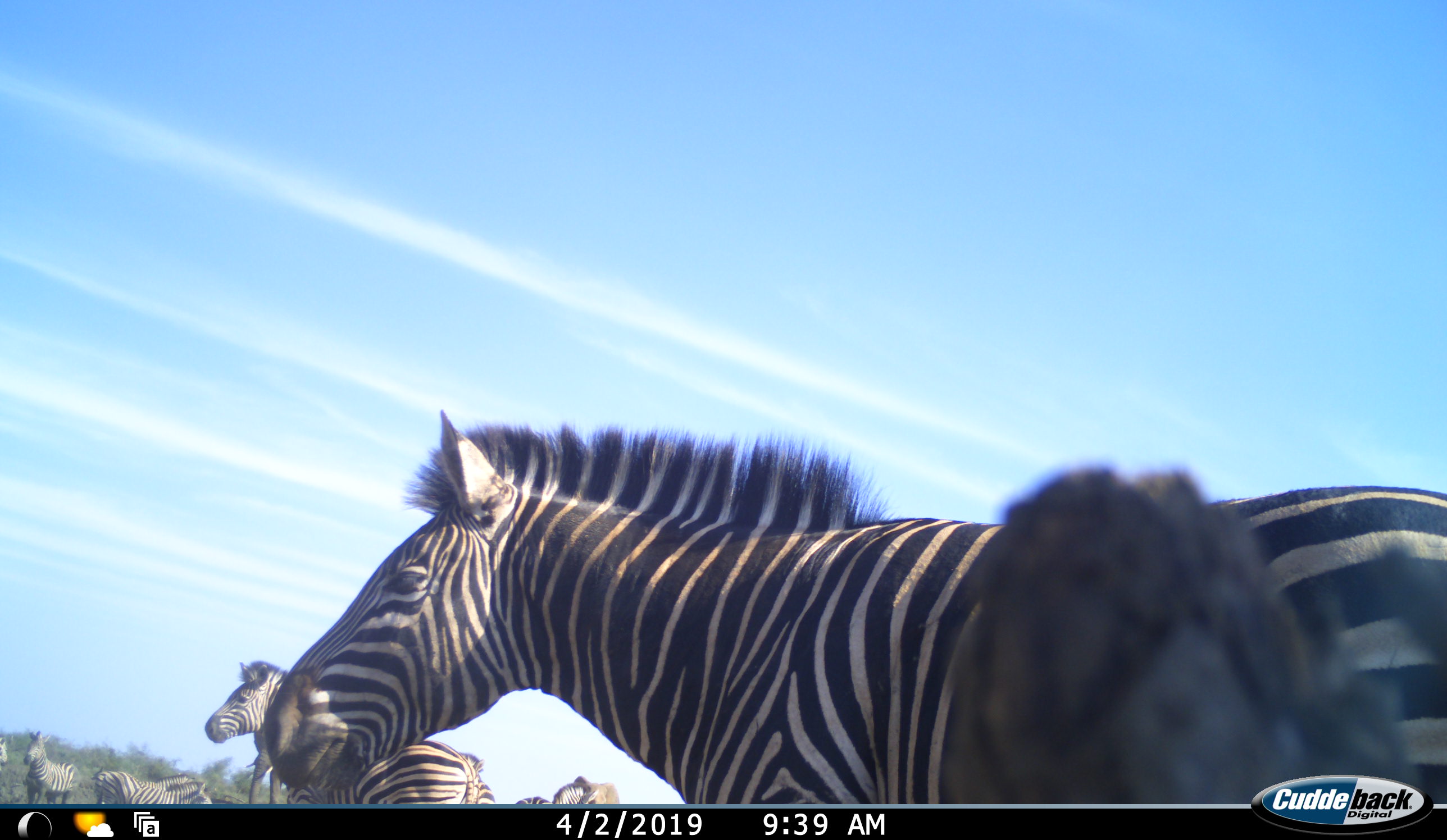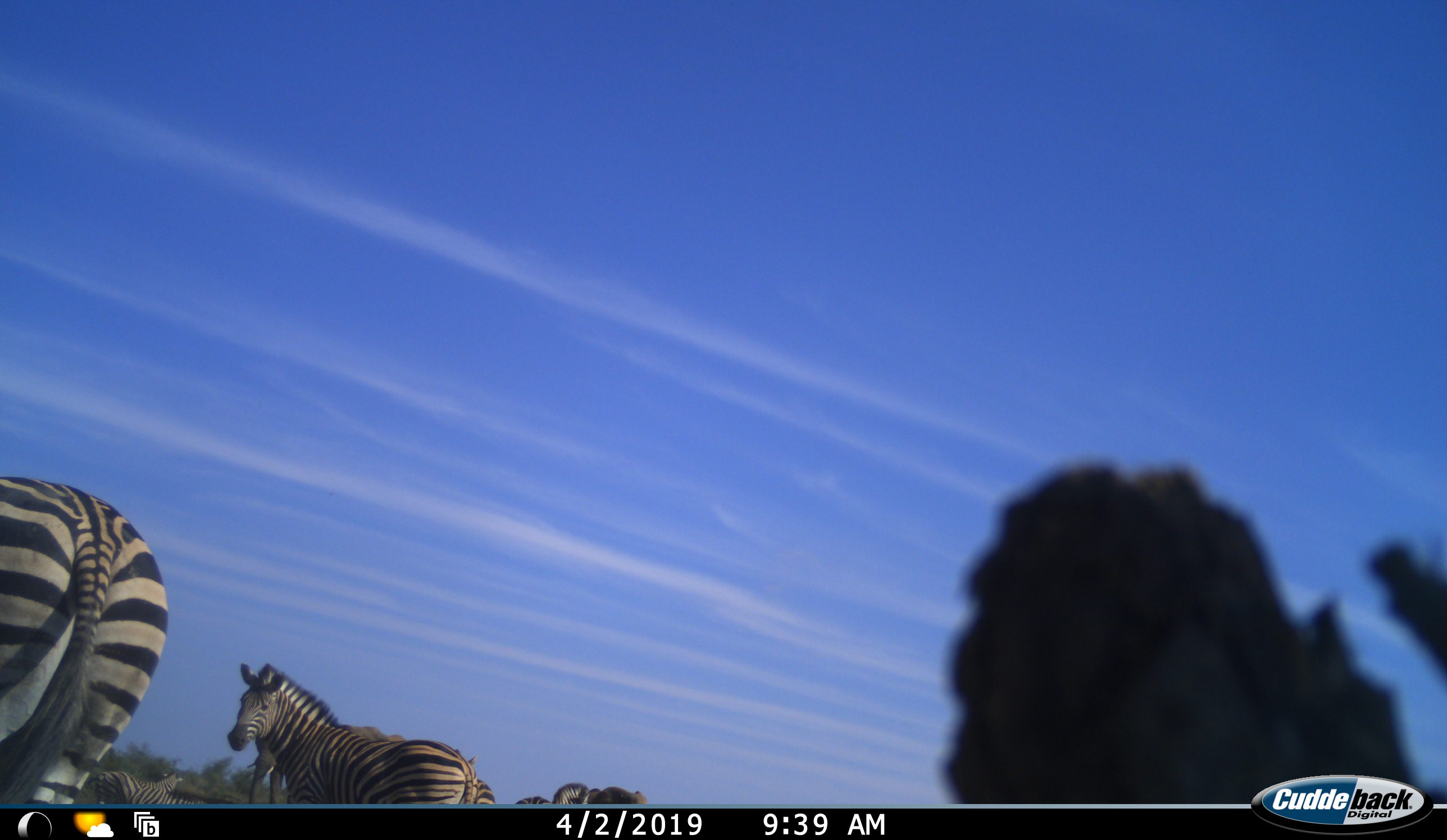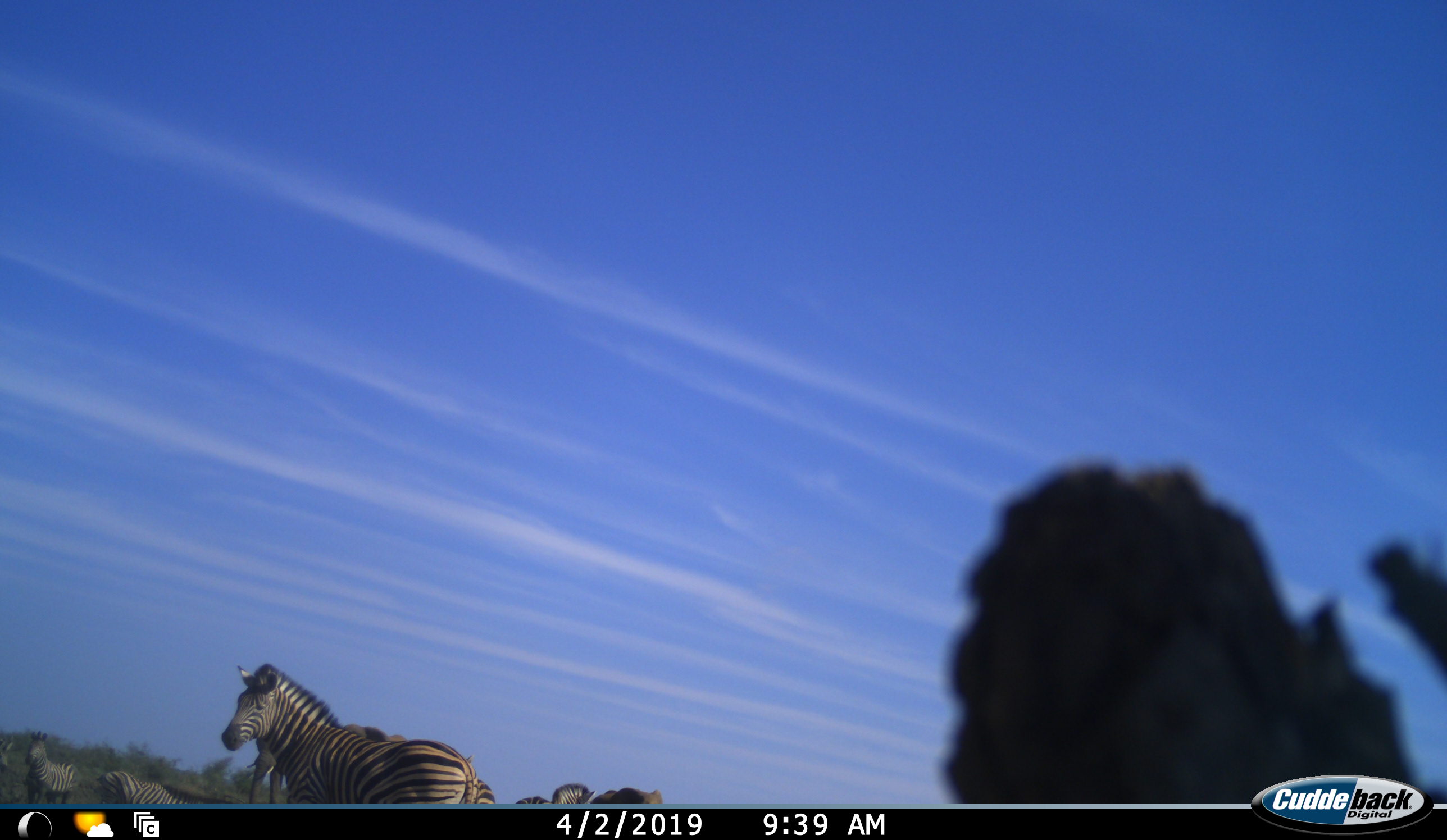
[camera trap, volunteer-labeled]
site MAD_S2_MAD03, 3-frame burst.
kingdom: Animalia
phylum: Chordata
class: Mammalia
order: Perissodactyla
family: Equidae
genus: Equus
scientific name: Equus quagga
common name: plains zebra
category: zebraplains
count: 8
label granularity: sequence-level